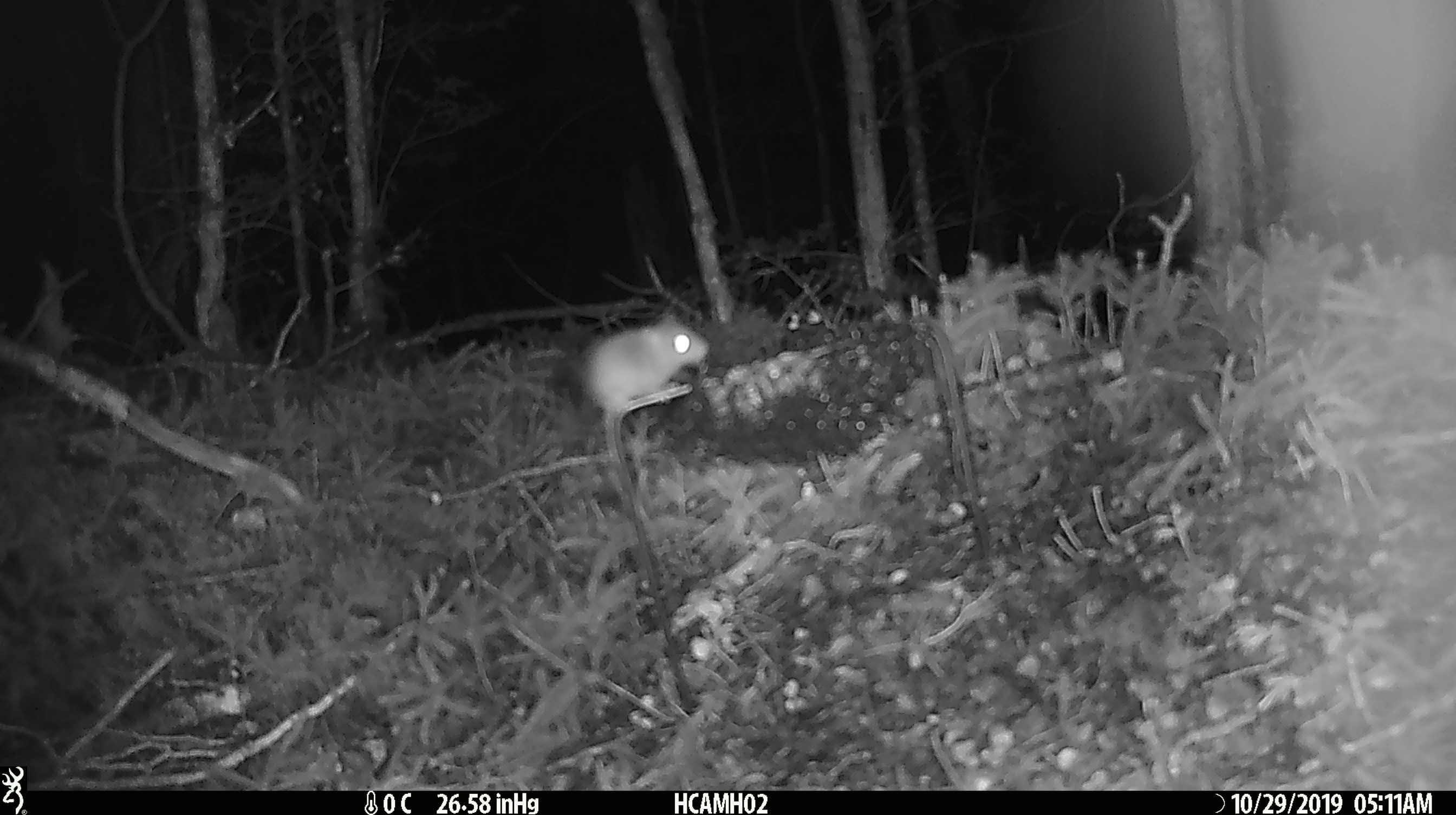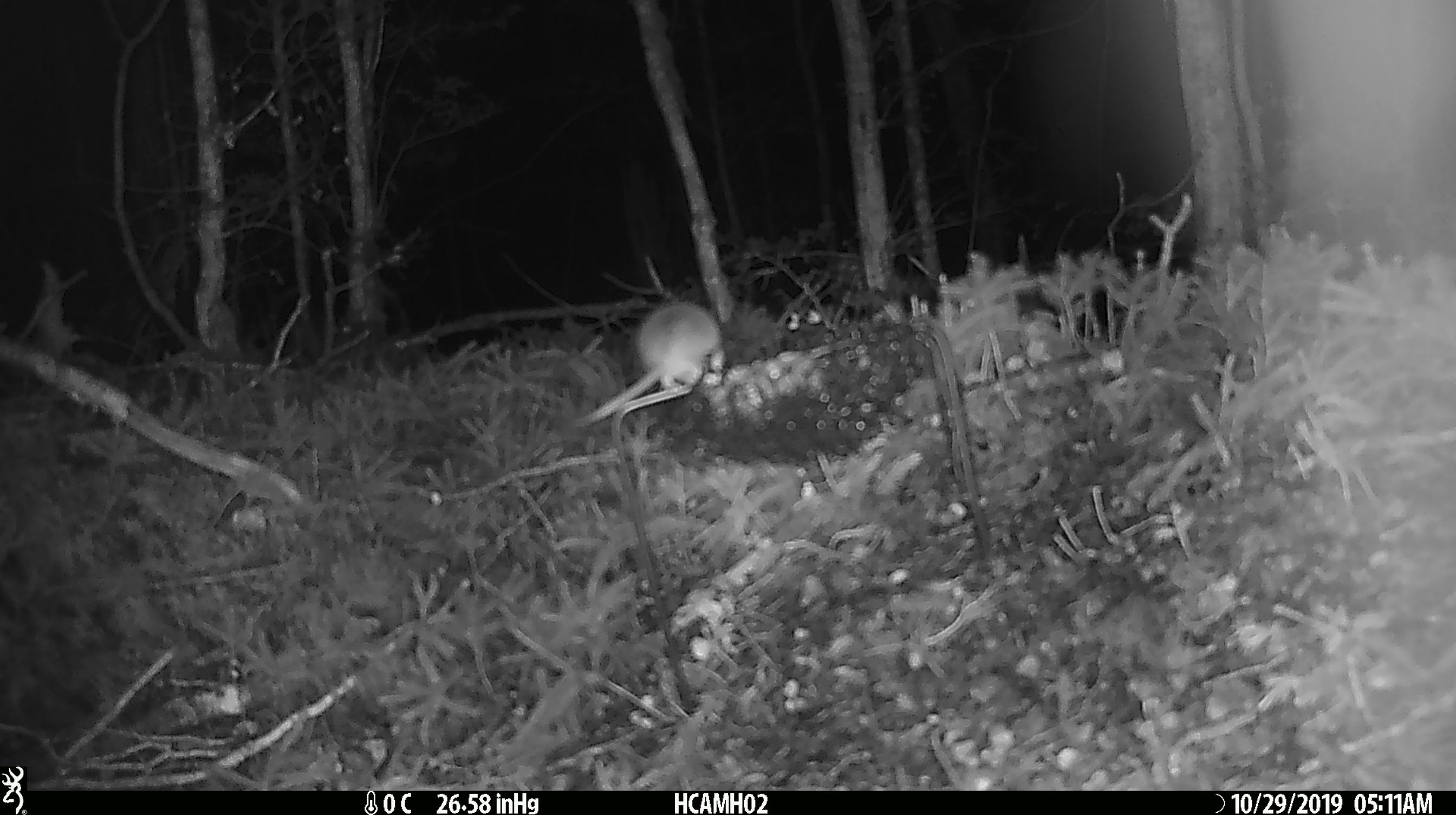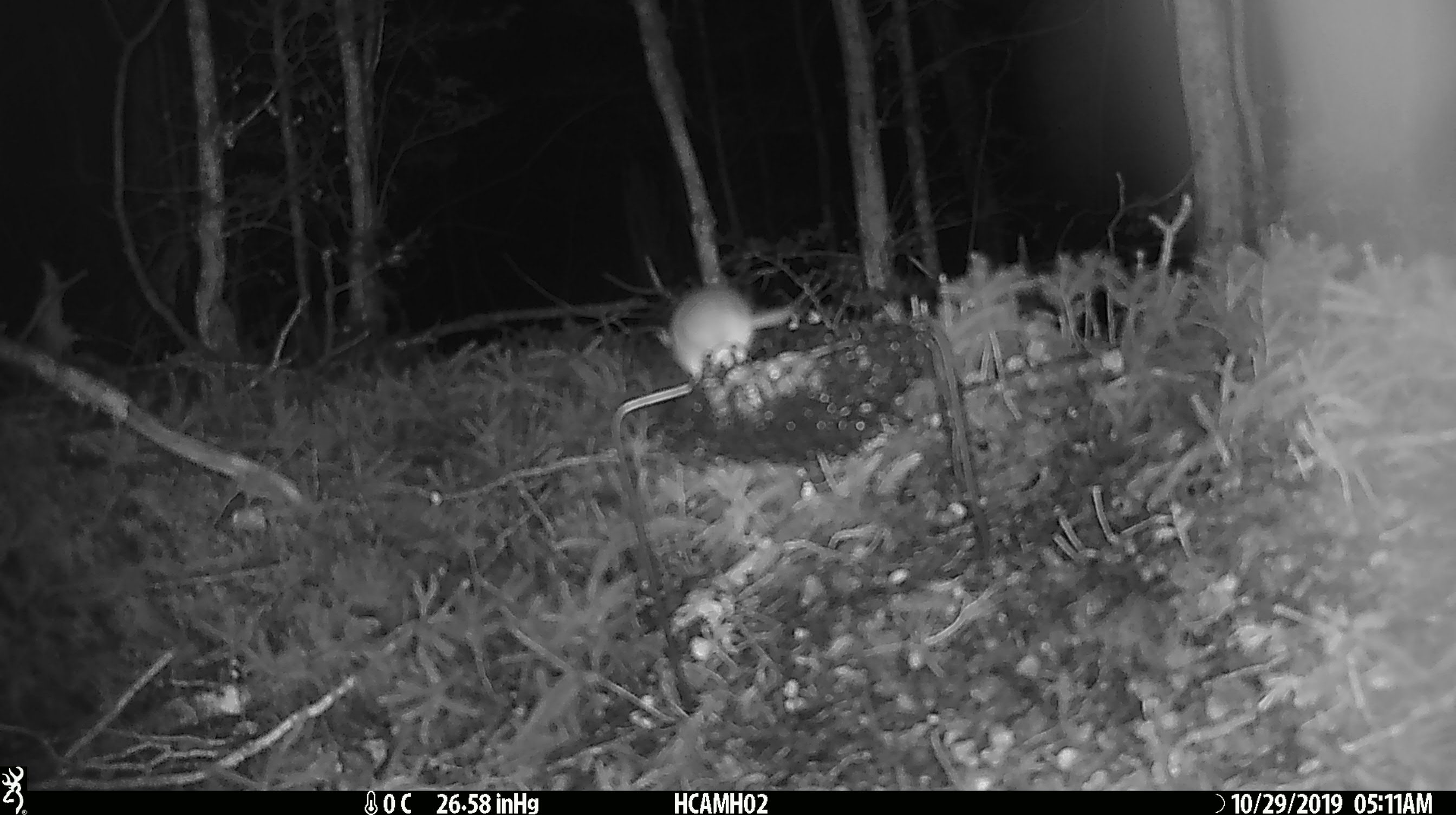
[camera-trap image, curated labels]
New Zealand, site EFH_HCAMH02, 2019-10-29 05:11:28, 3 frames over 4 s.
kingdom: Animalia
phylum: Chordata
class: Mammalia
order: Rodentia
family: Muridae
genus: Mus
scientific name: Mus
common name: mouse